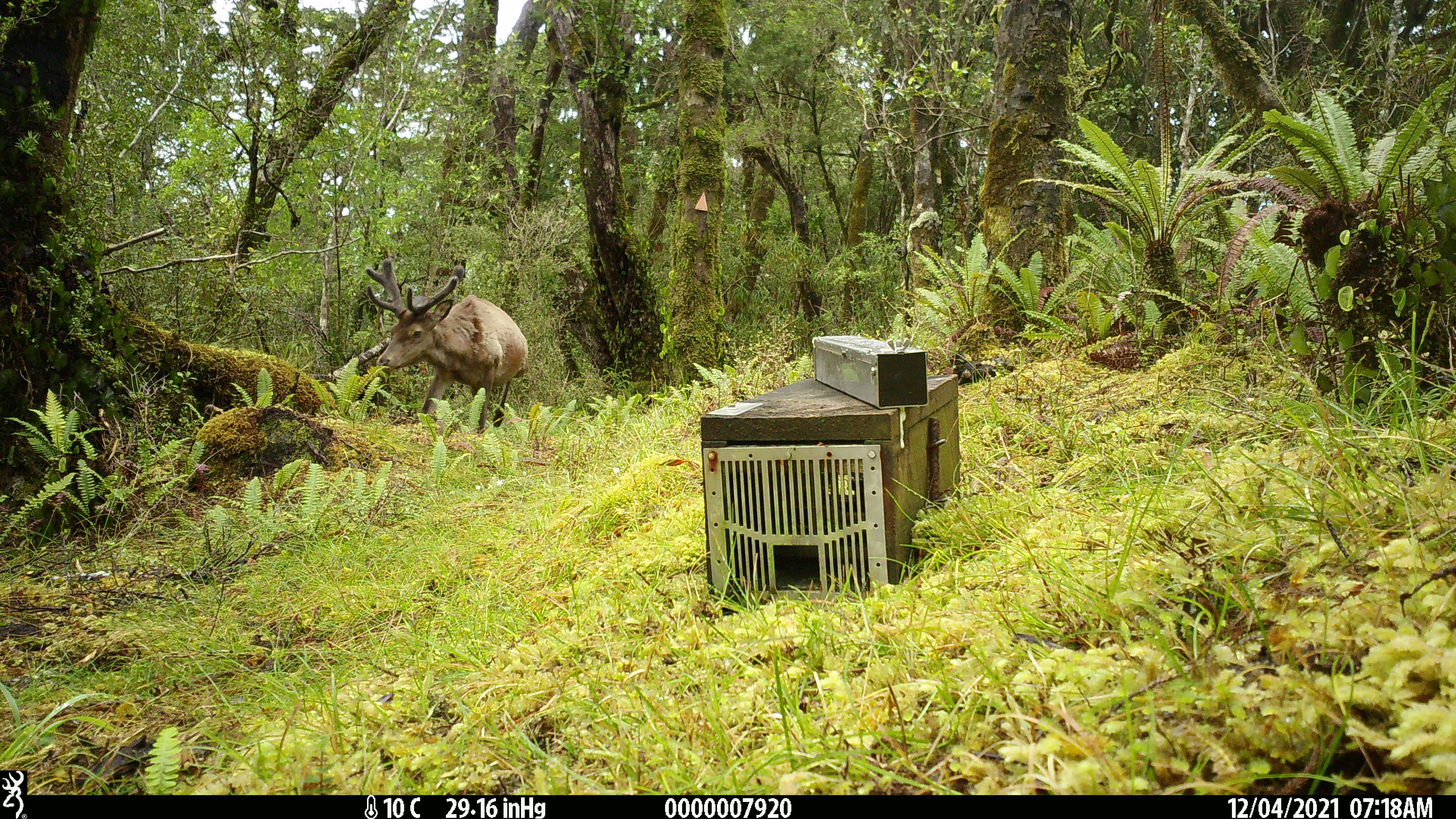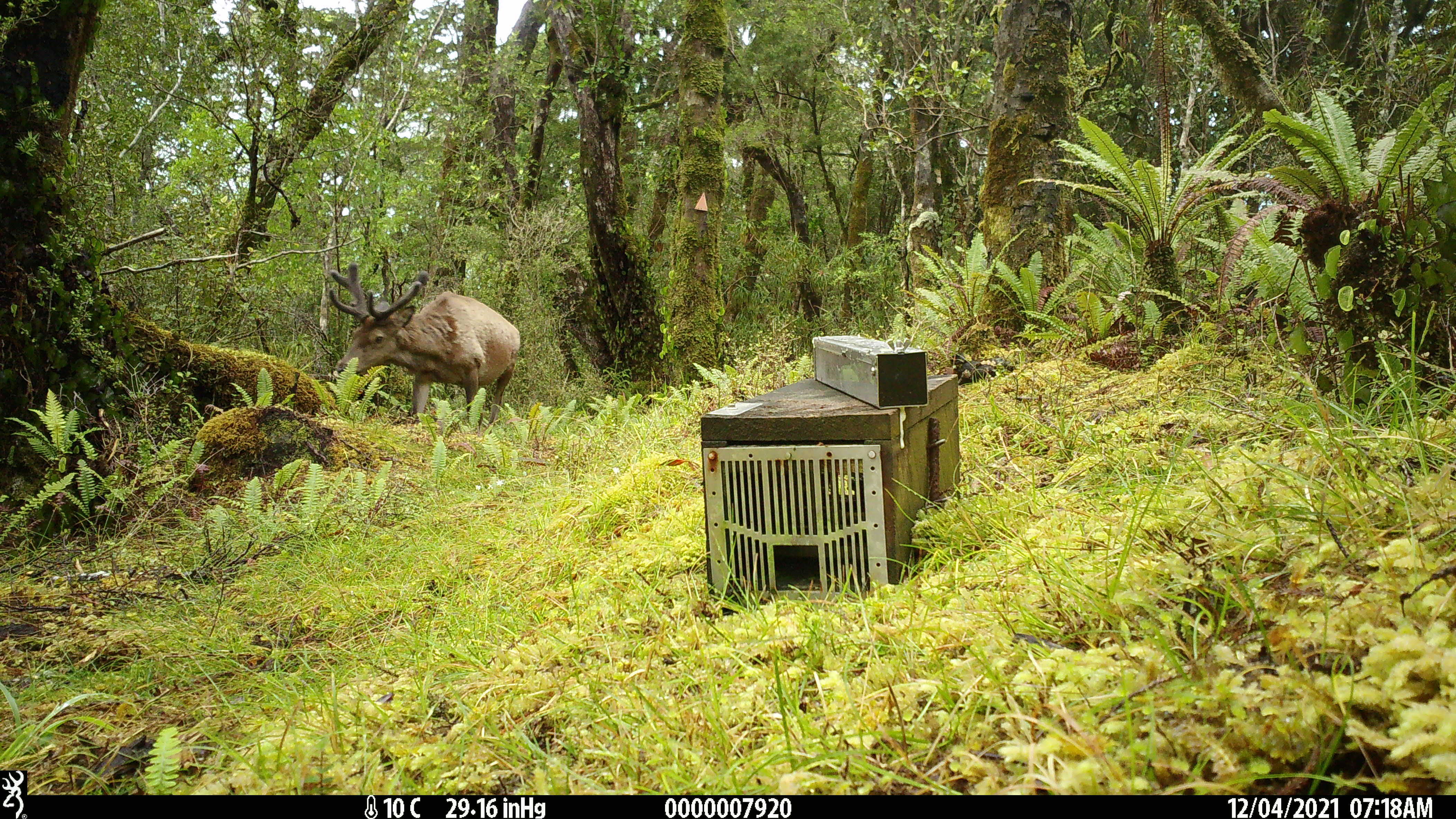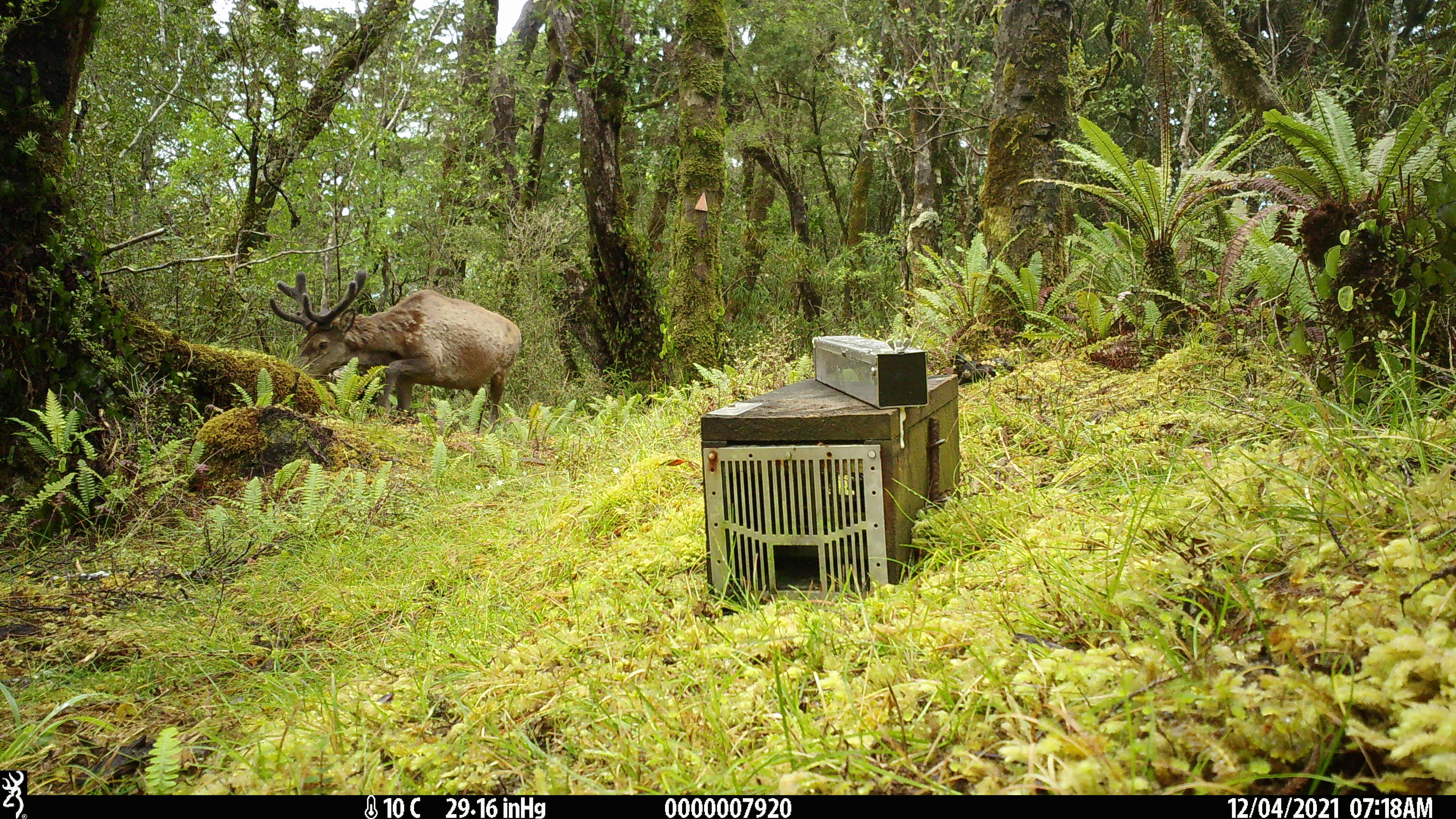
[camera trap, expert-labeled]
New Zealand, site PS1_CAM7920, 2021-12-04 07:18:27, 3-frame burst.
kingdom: Animalia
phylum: Chordata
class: Mammalia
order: Artiodactyla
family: Cervidae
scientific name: Cervidae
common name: deer